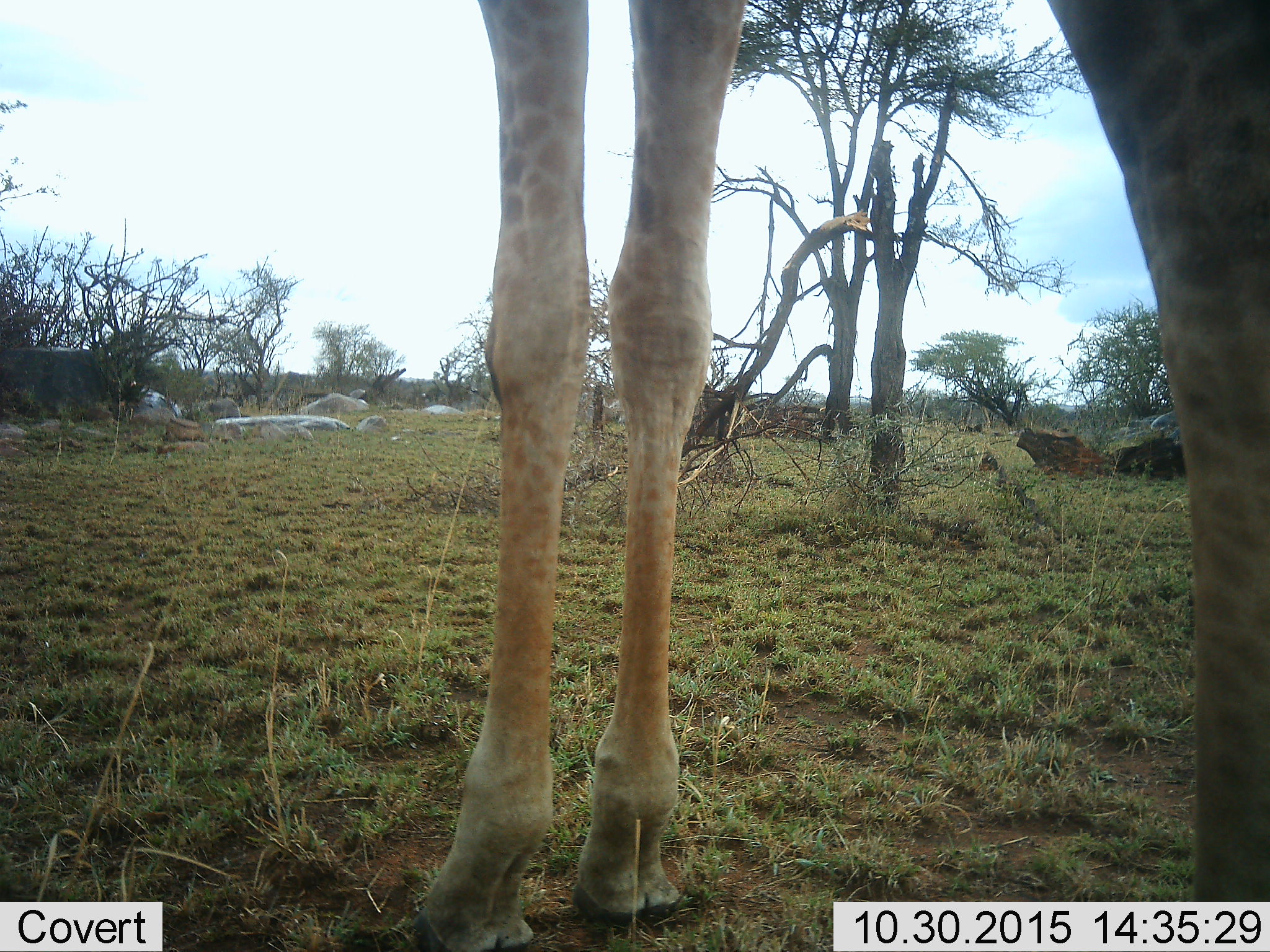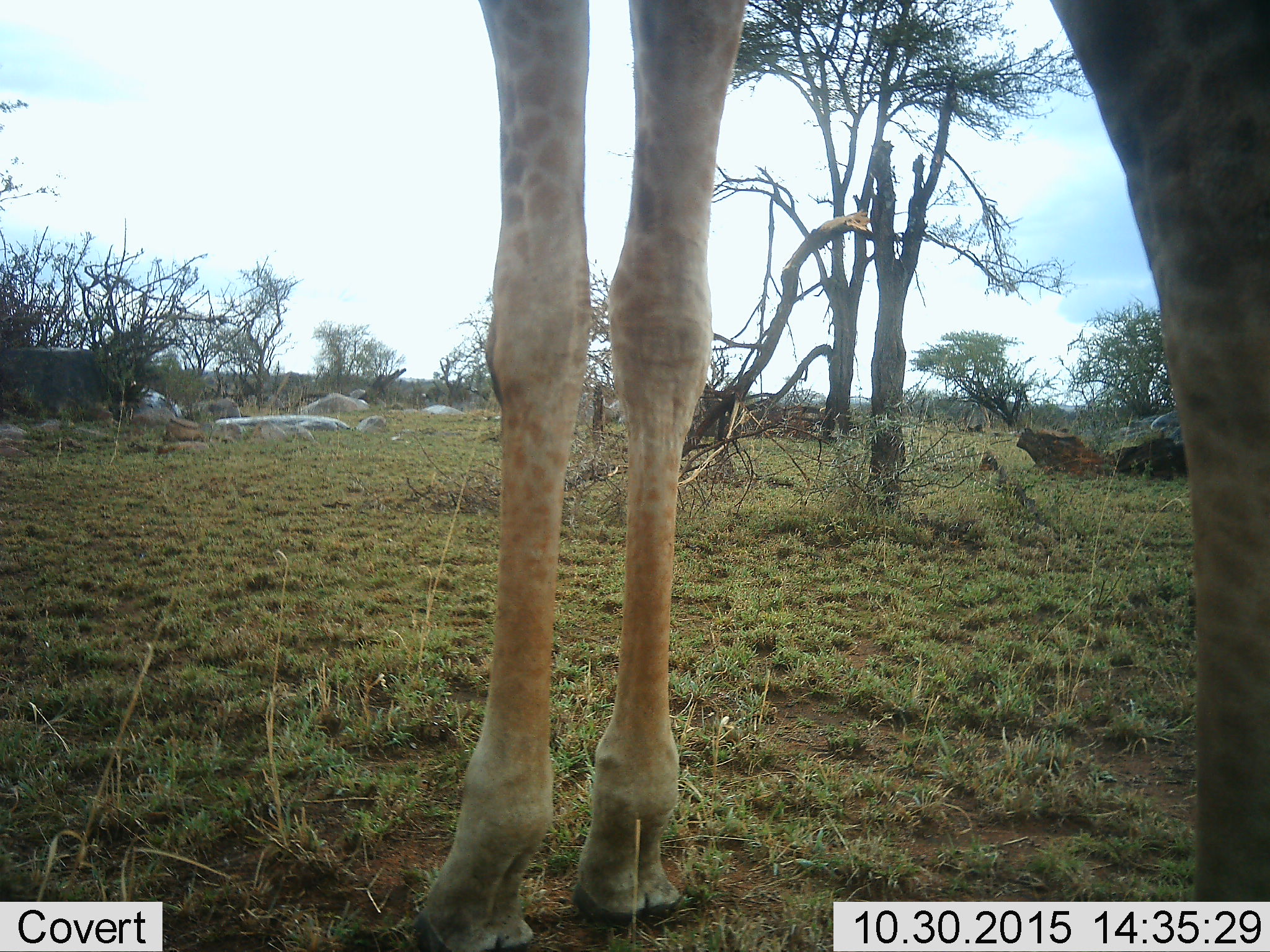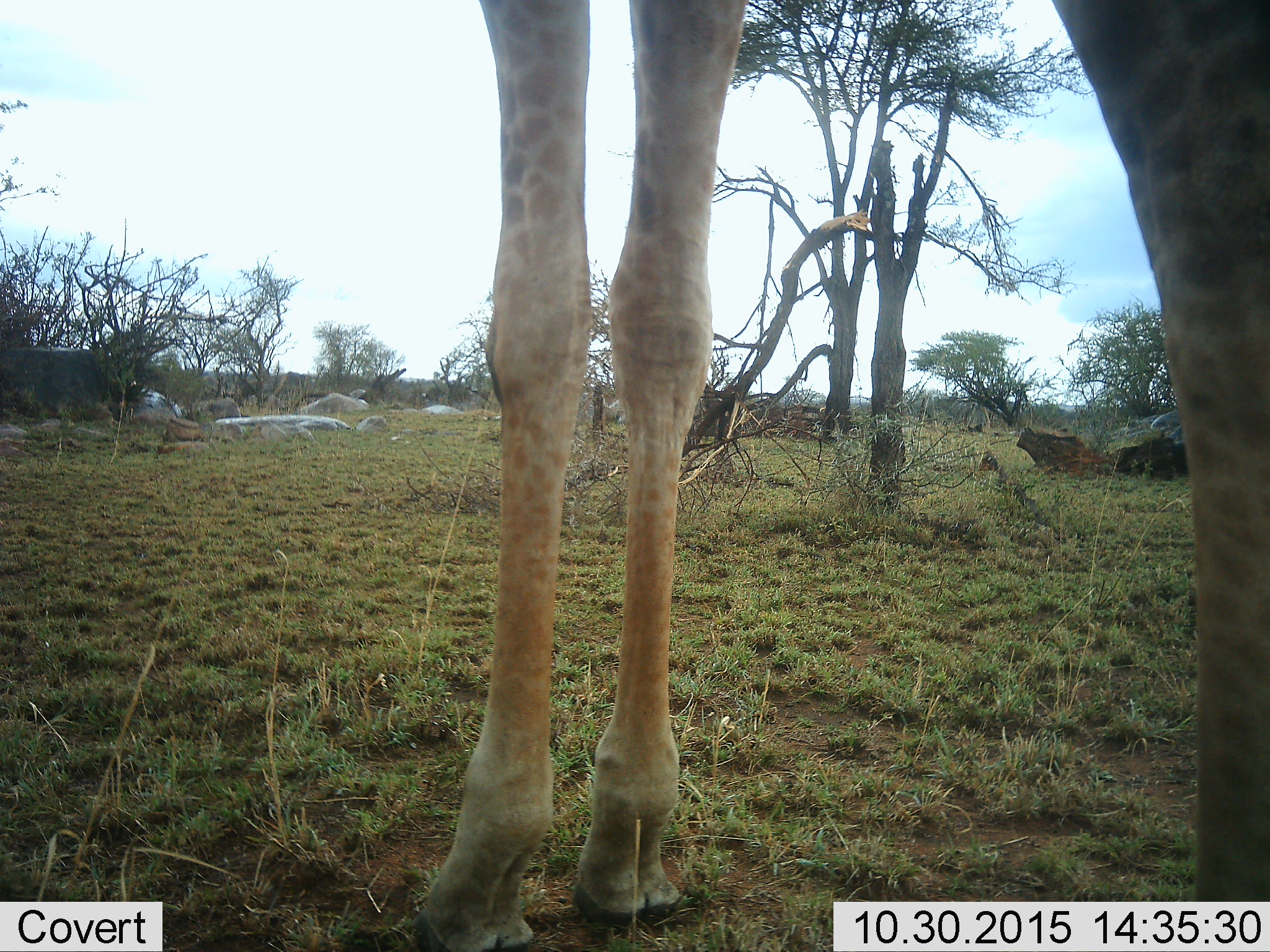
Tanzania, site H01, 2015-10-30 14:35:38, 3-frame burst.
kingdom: Animalia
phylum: Chordata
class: Mammalia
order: Artiodactyla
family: Giraffidae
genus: Giraffa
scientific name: Giraffa camelopardalis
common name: giraffe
Giraffe (Giraffa camelopardalis), count 1. Behavior (volunteer vote fractions): standing 100%, resting 0%, moving 0%, interacting 0%. Young present (vote fraction): 0%. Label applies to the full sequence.